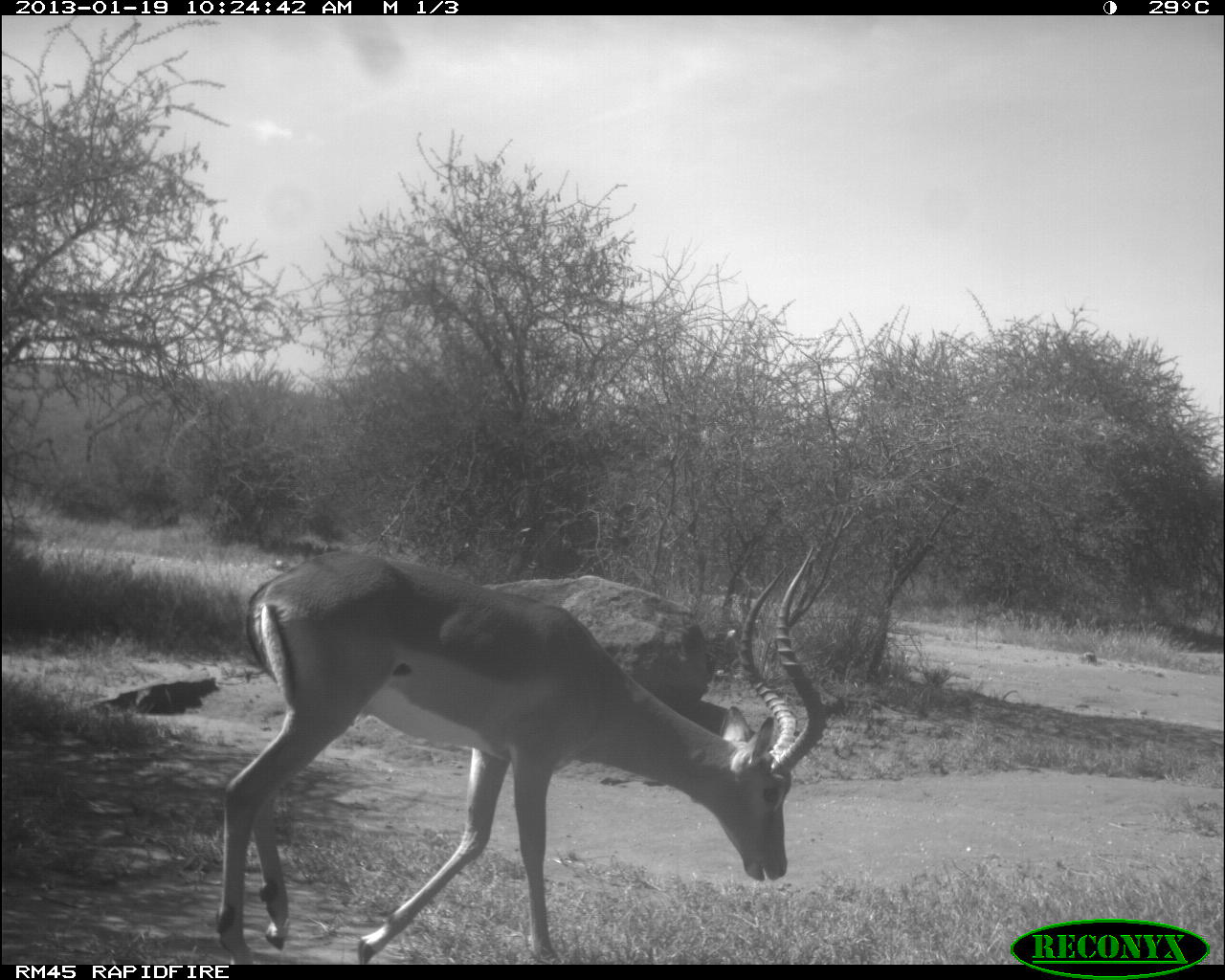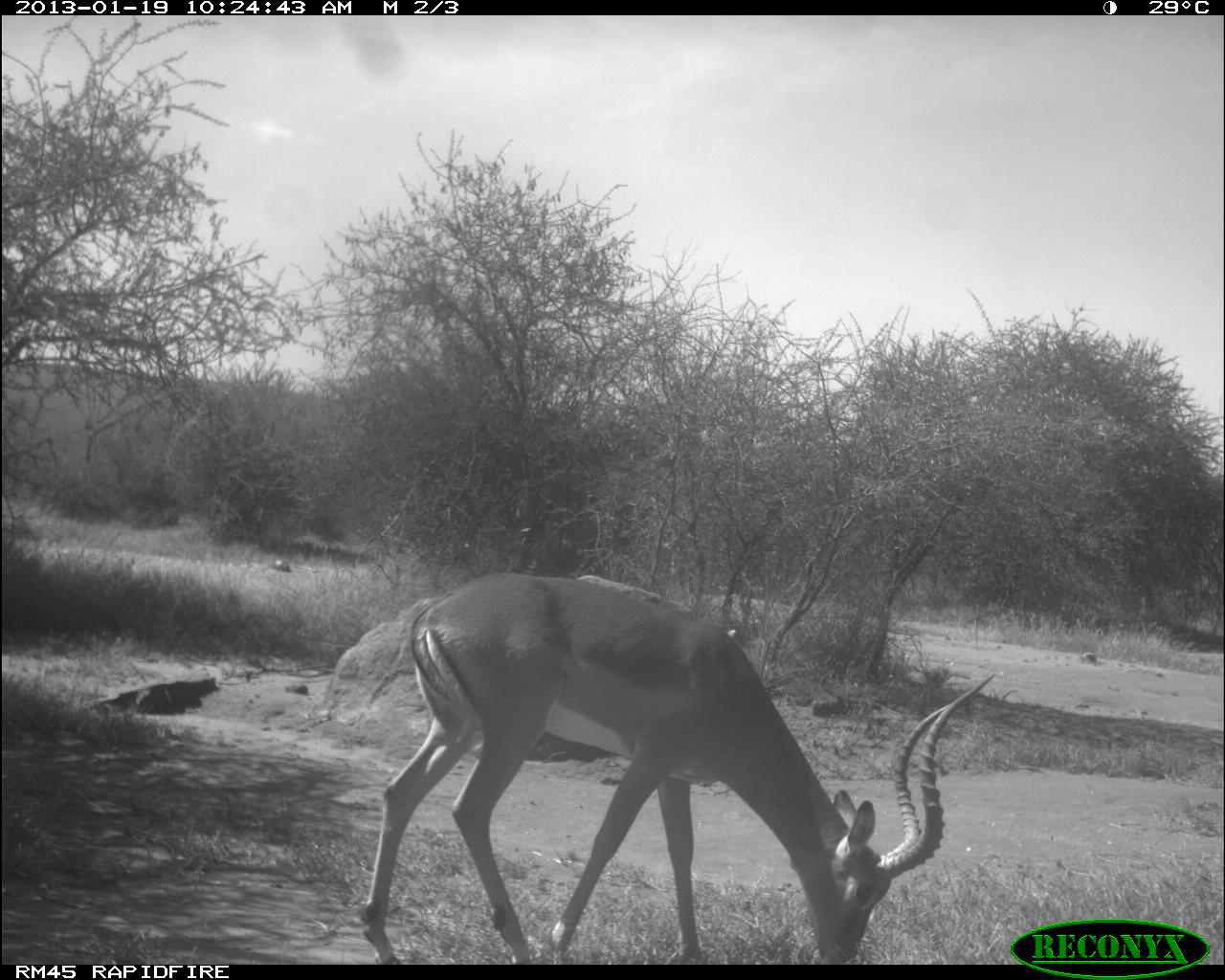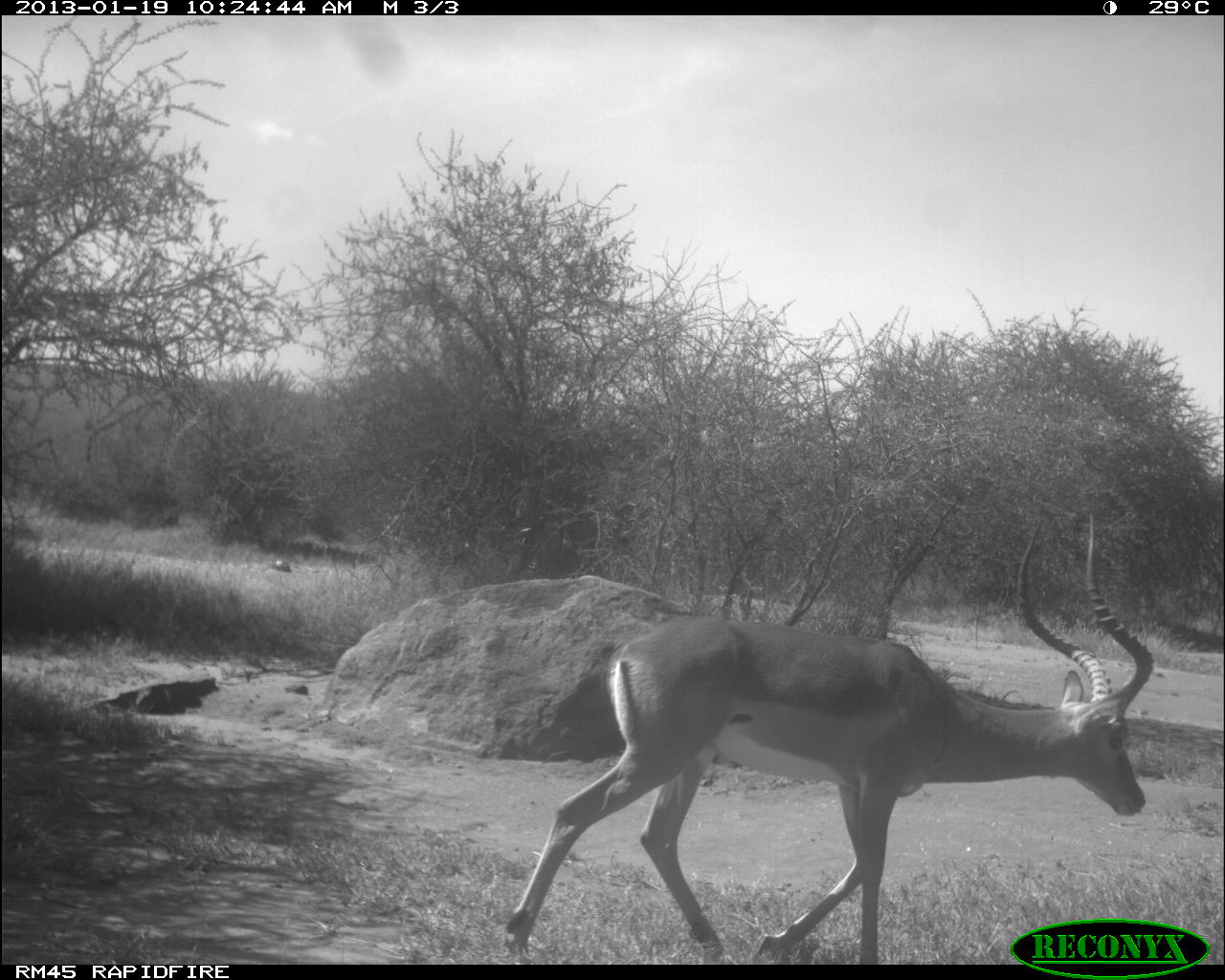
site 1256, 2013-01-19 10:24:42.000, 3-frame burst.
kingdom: Animalia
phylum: Chordata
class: Mammalia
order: Artiodactyla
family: Bovidae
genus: Aepyceros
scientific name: Aepyceros melampus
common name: impala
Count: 1.